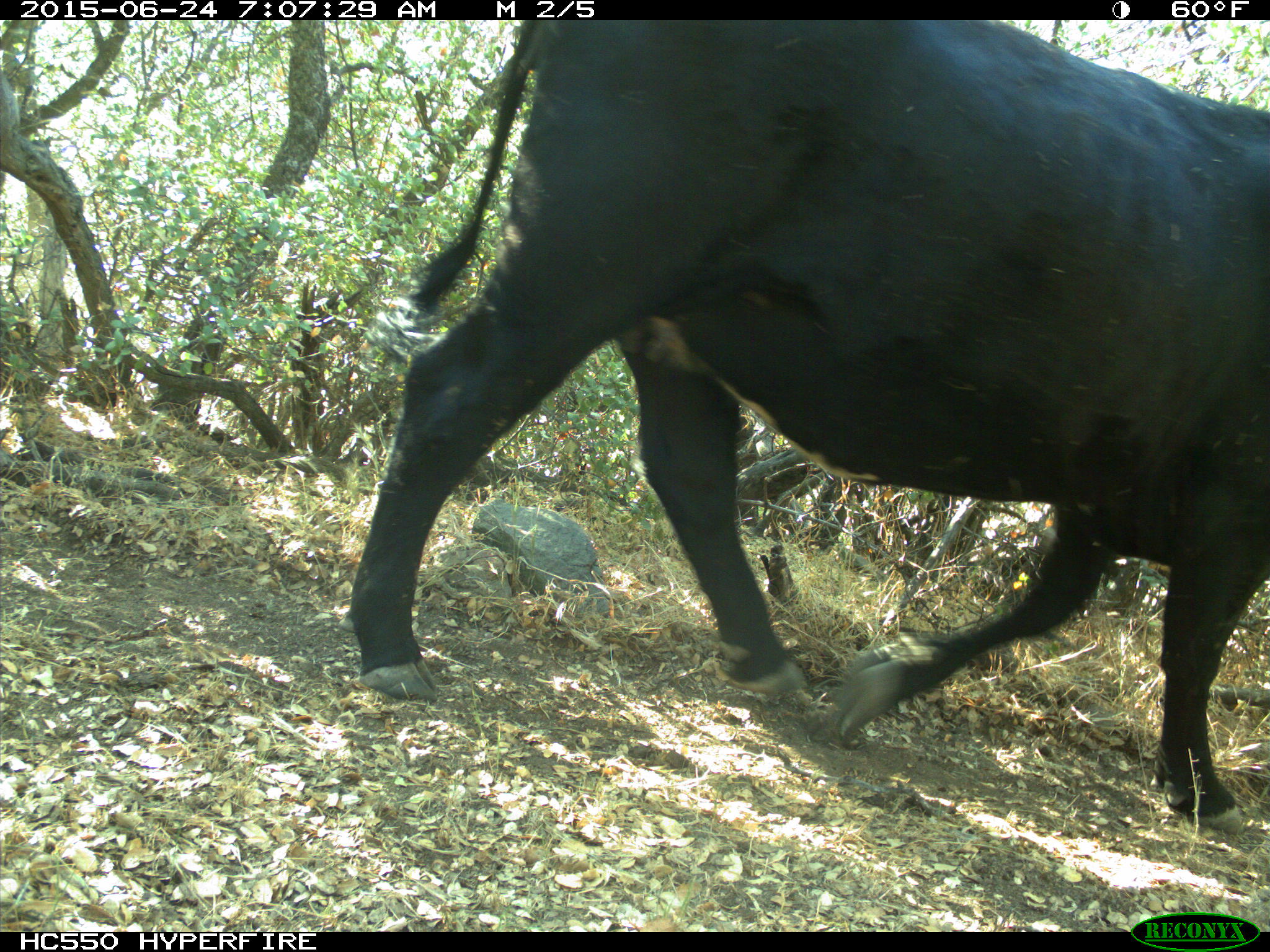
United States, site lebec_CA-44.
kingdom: Animalia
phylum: Chordata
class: Mammalia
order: Artiodactyla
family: Bovidae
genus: Bos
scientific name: Bos taurus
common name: domestic cow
Bos taurus (domestic cow).